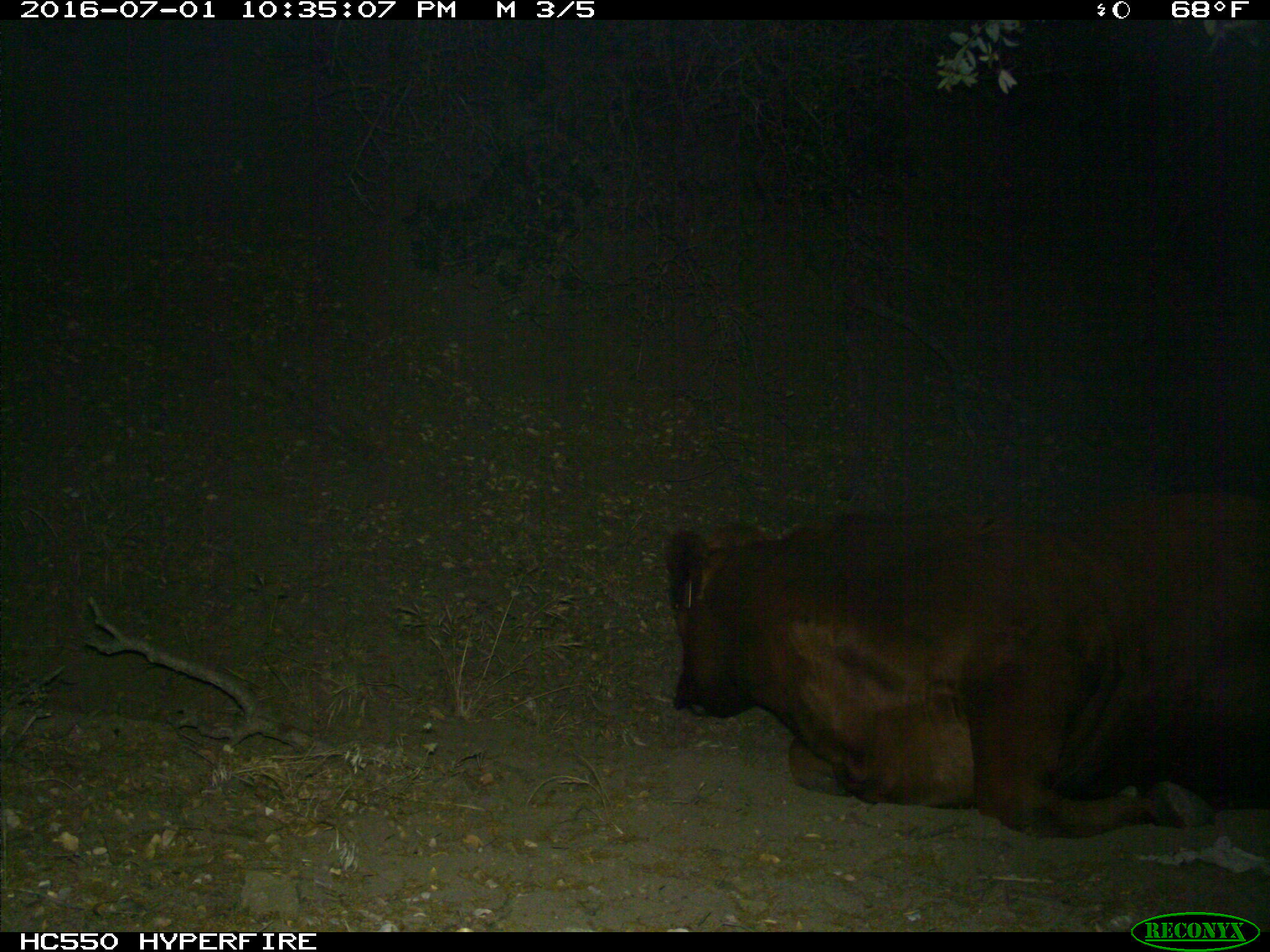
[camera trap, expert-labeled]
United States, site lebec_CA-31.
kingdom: Animalia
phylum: Chordata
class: Mammalia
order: Artiodactyla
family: Bovidae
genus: Bos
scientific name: Bos taurus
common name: domestic cow